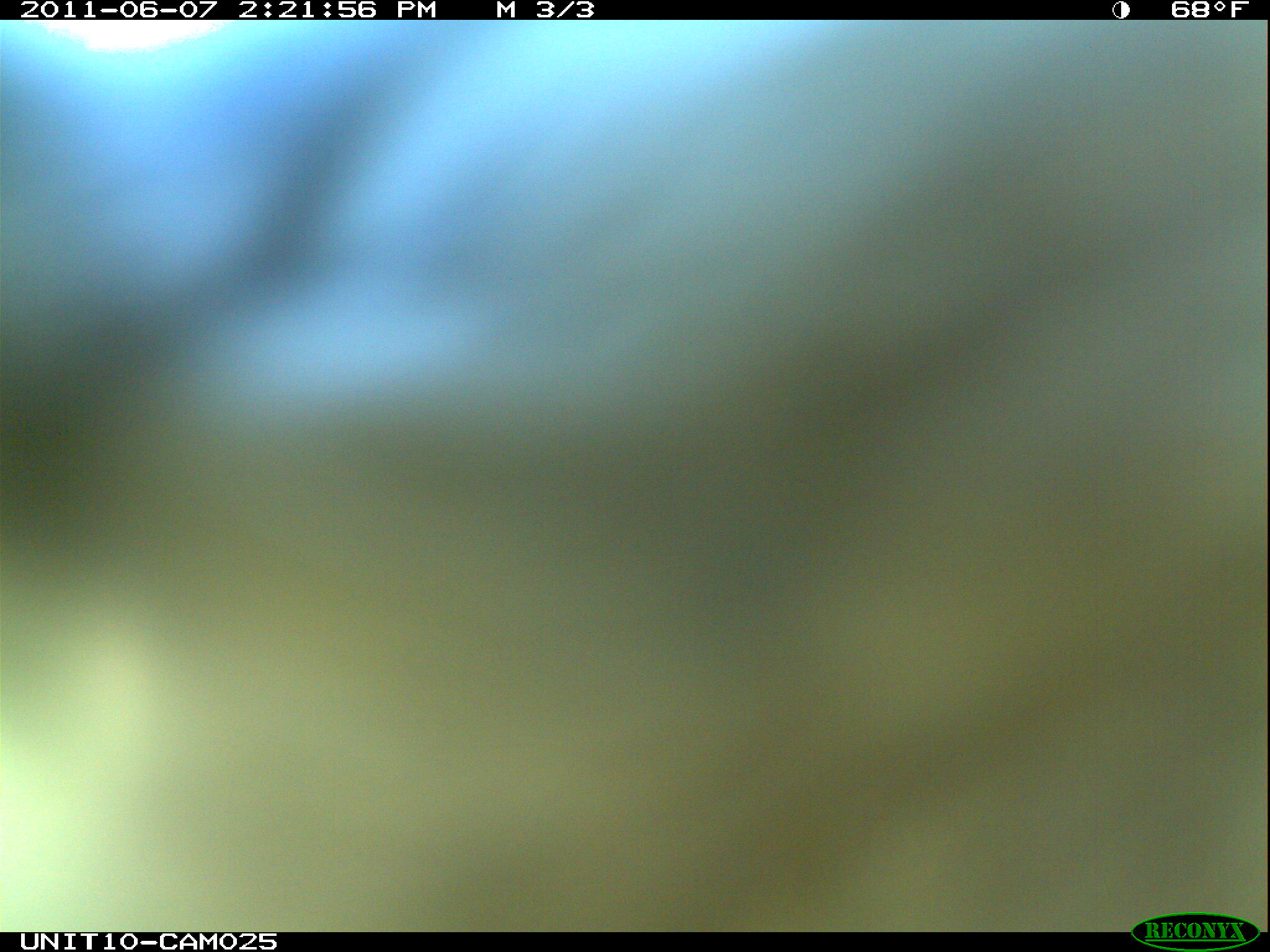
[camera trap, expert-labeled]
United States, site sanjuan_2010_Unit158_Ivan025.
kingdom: Animalia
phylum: Chordata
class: Aves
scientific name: Aves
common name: birds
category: unidentified bird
Unidentified bird (birds) (Aves).